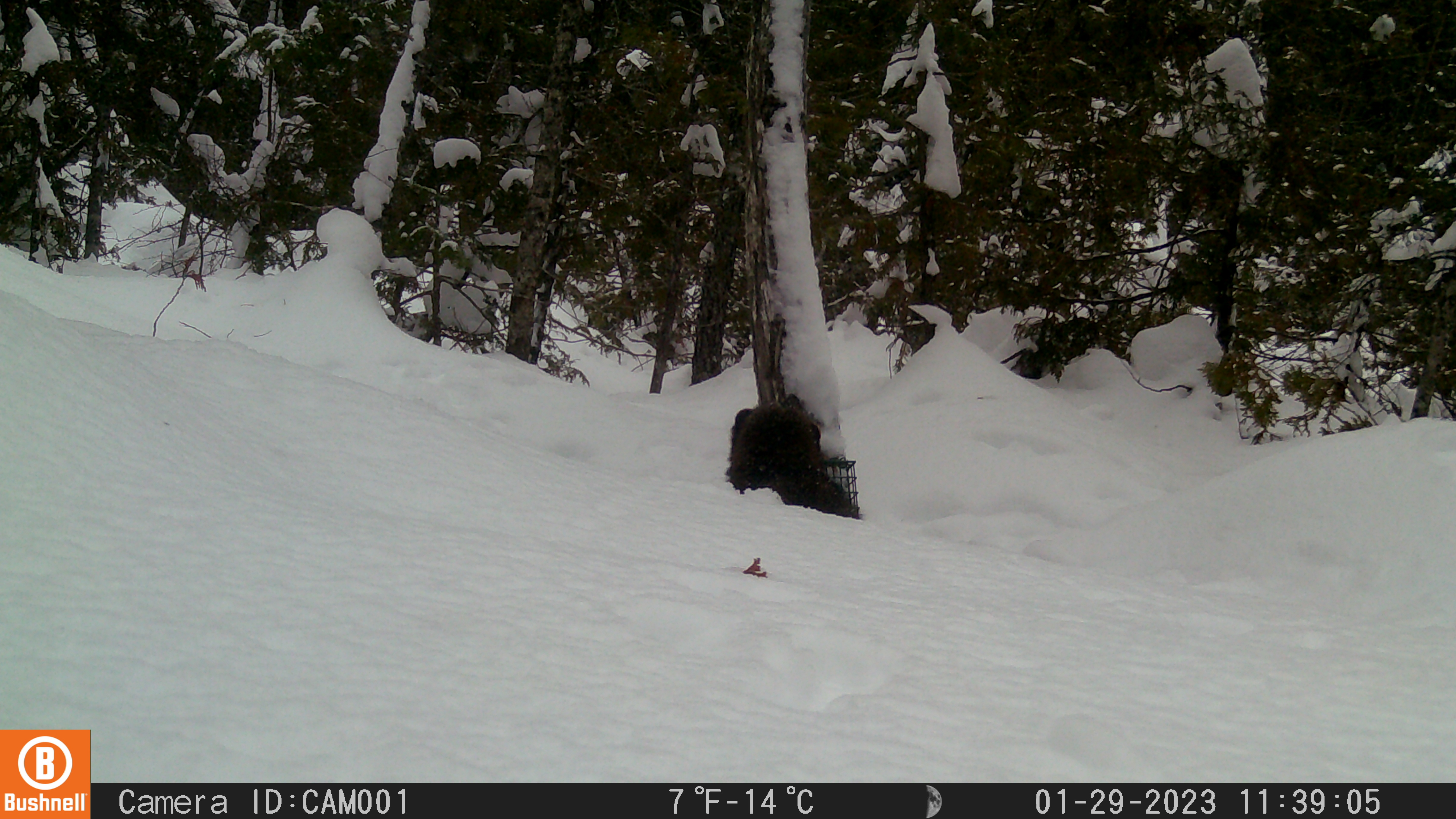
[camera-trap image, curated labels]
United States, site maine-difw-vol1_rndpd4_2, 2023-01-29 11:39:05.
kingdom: Animalia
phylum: Chordata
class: Mammalia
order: Carnivora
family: Mustelidae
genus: Pekania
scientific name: Pekania pennanti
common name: fisher